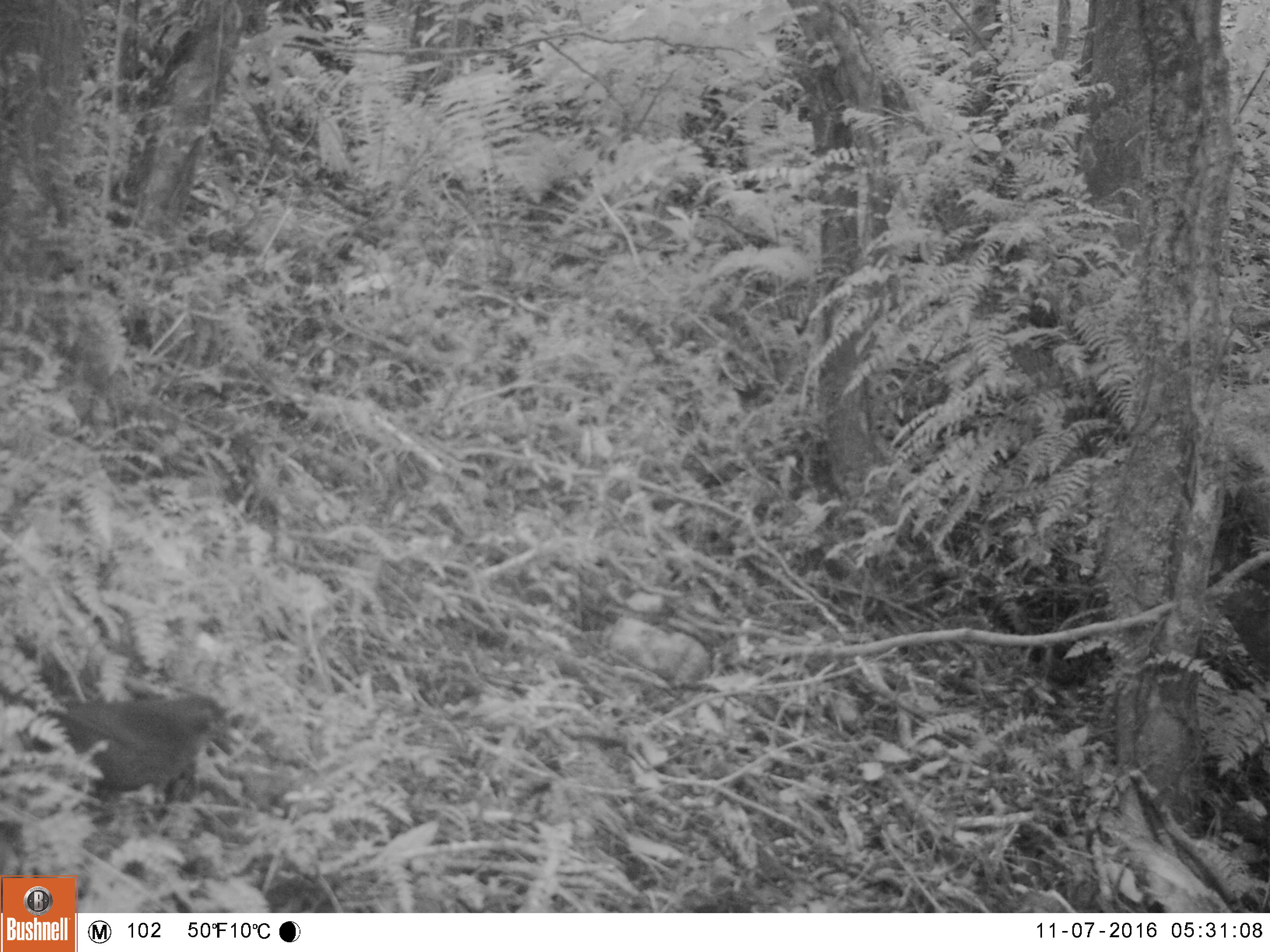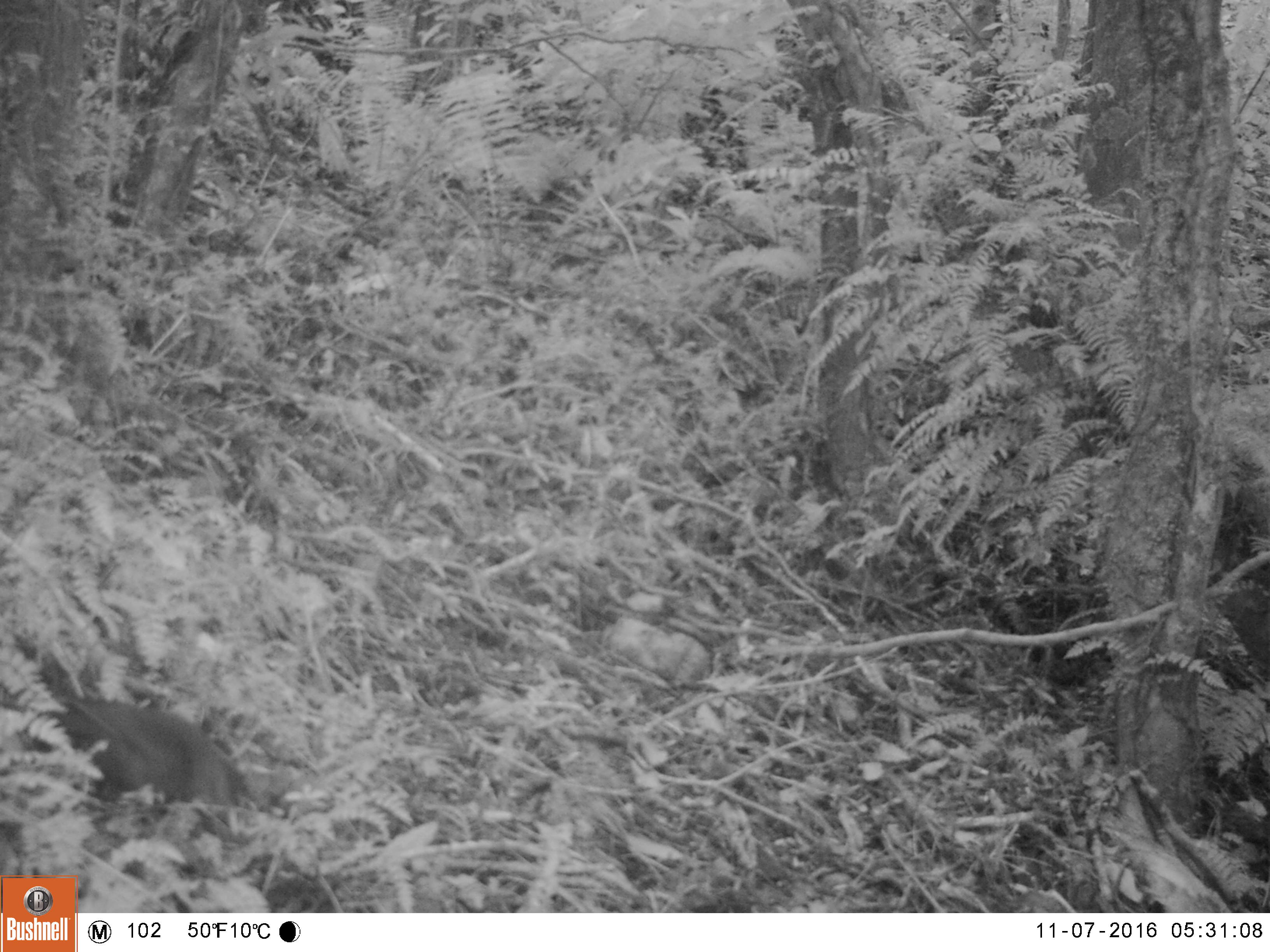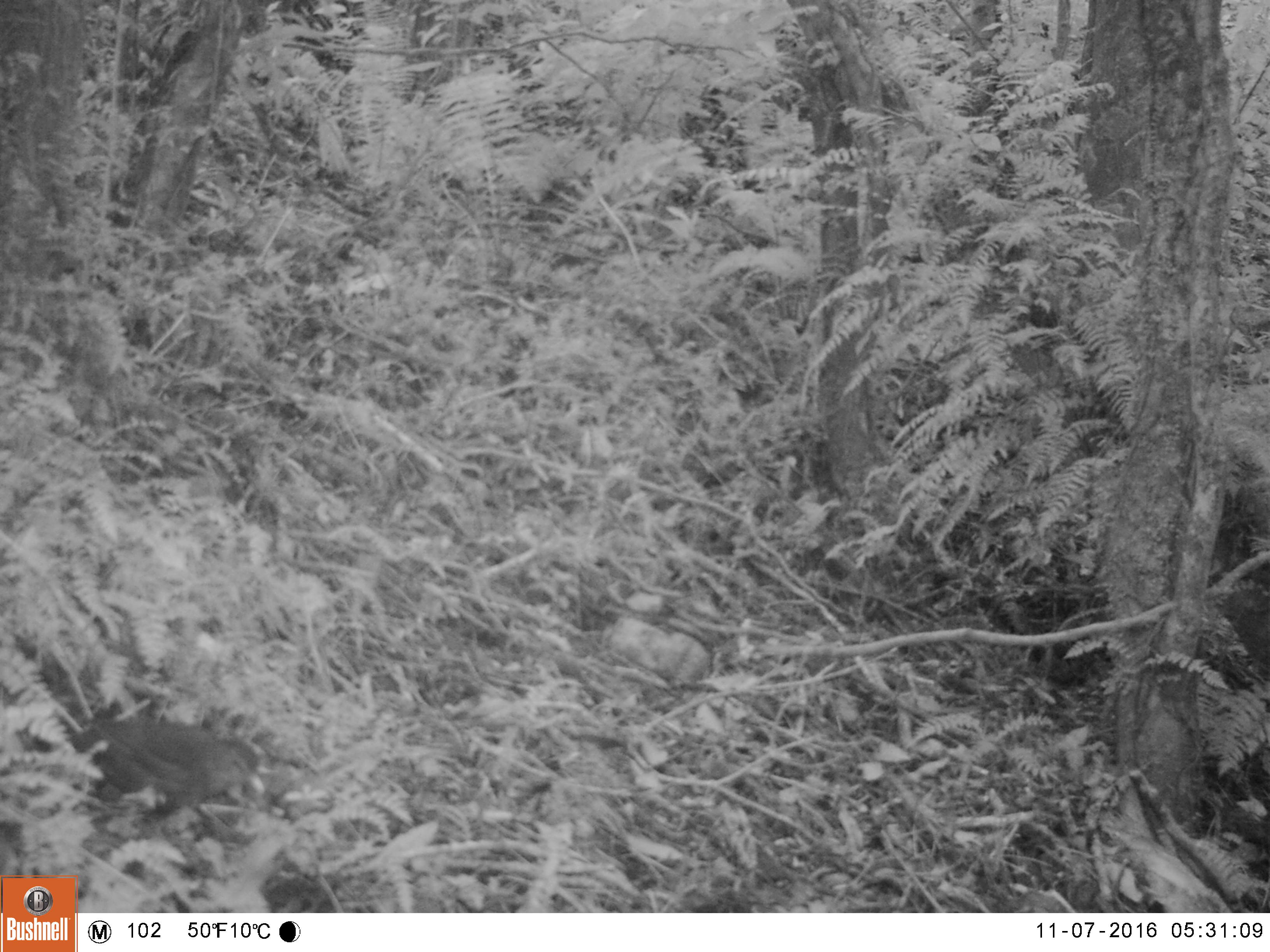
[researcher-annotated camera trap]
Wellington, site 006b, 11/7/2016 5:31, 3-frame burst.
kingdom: Animalia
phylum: Chordata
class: Aves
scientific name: Aves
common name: bird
Bird (Aves).